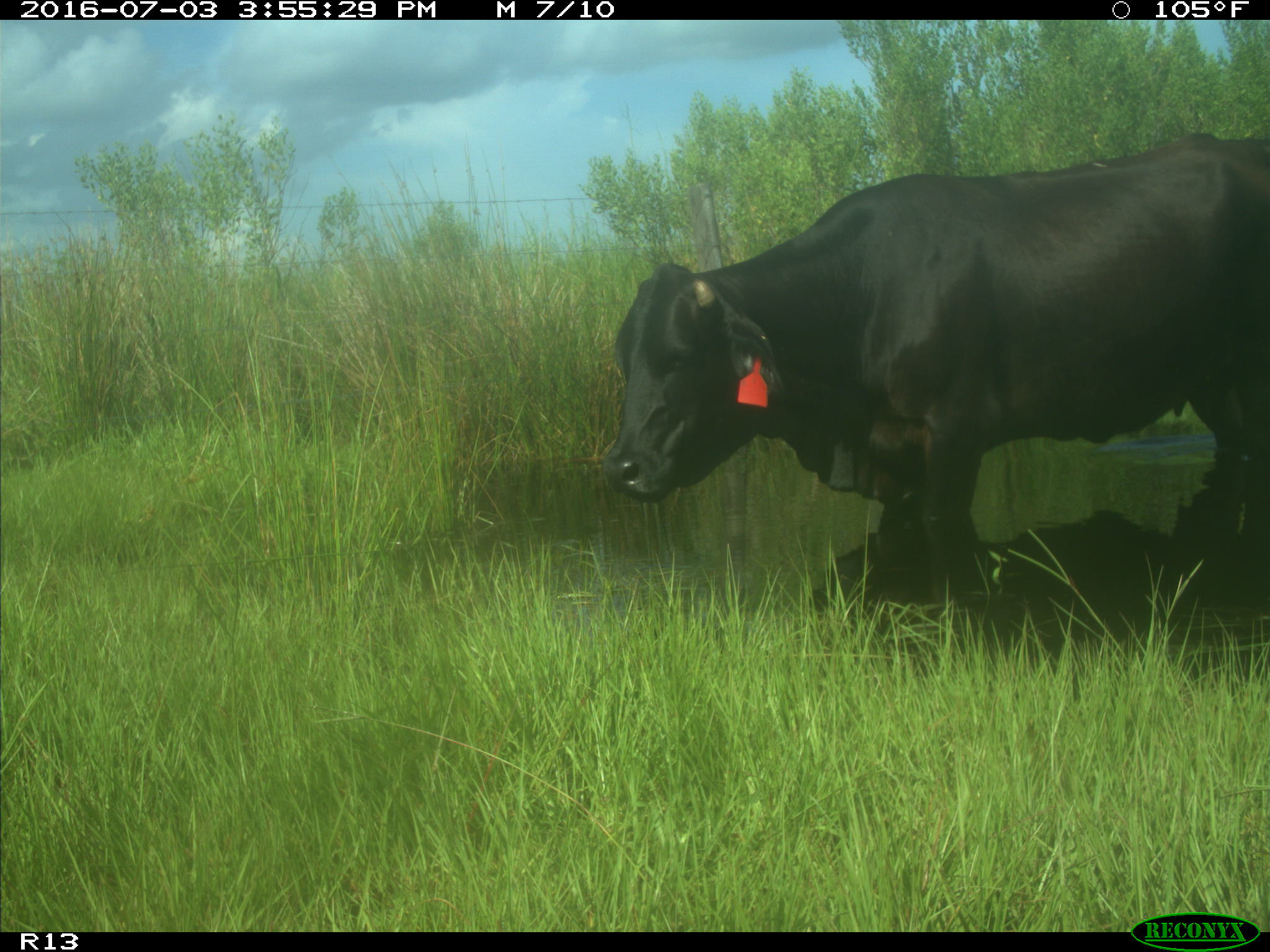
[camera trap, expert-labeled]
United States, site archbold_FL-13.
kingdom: Animalia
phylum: Chordata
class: Mammalia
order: Artiodactyla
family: Bovidae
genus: Bos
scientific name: Bos taurus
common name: domestic cow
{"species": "Bos taurus (domestic cow)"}